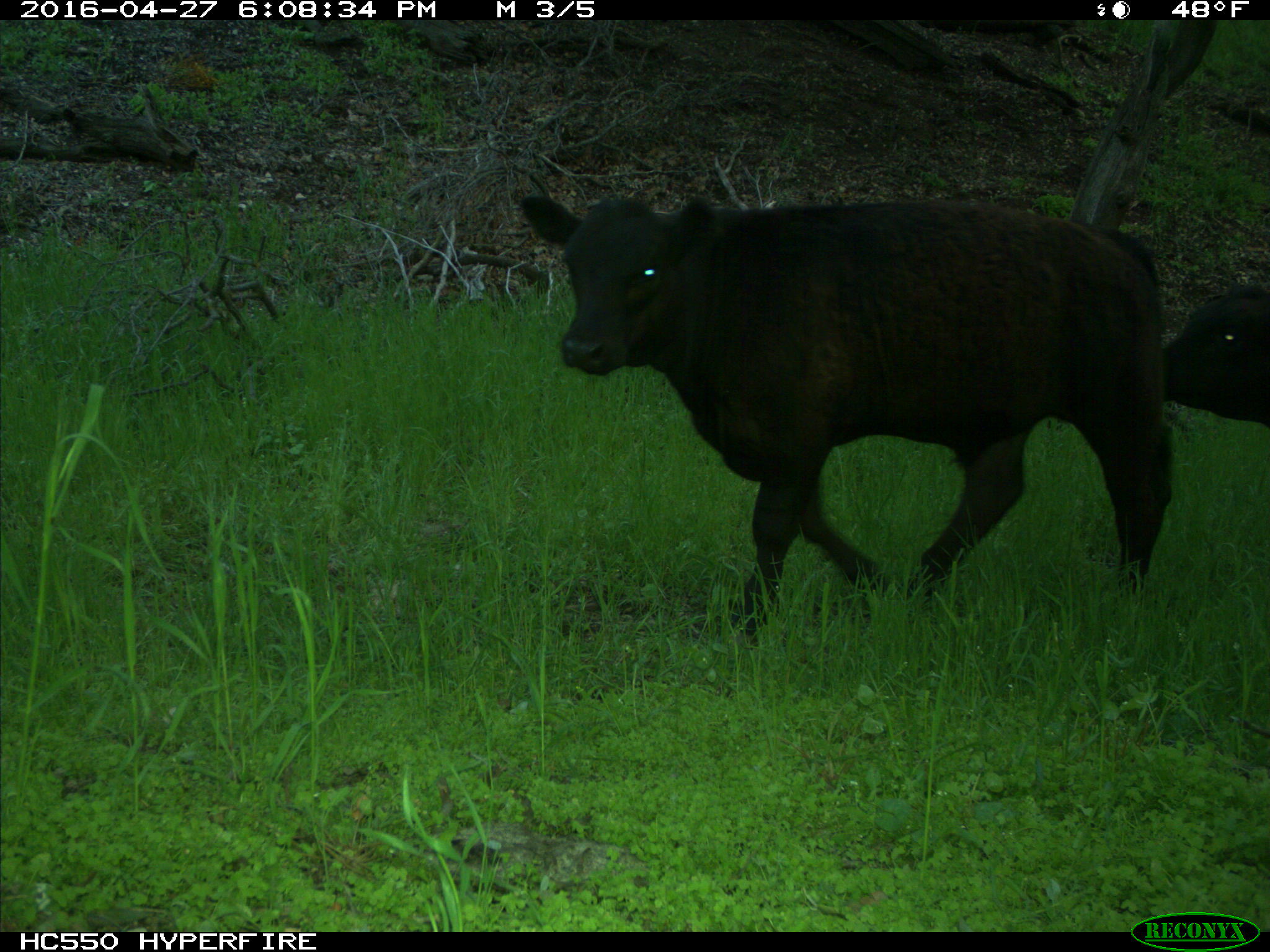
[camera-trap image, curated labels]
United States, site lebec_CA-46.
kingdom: Animalia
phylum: Chordata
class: Mammalia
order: Artiodactyla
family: Bovidae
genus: Bos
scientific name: Bos taurus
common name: domestic cow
Bos taurus (domestic cow).